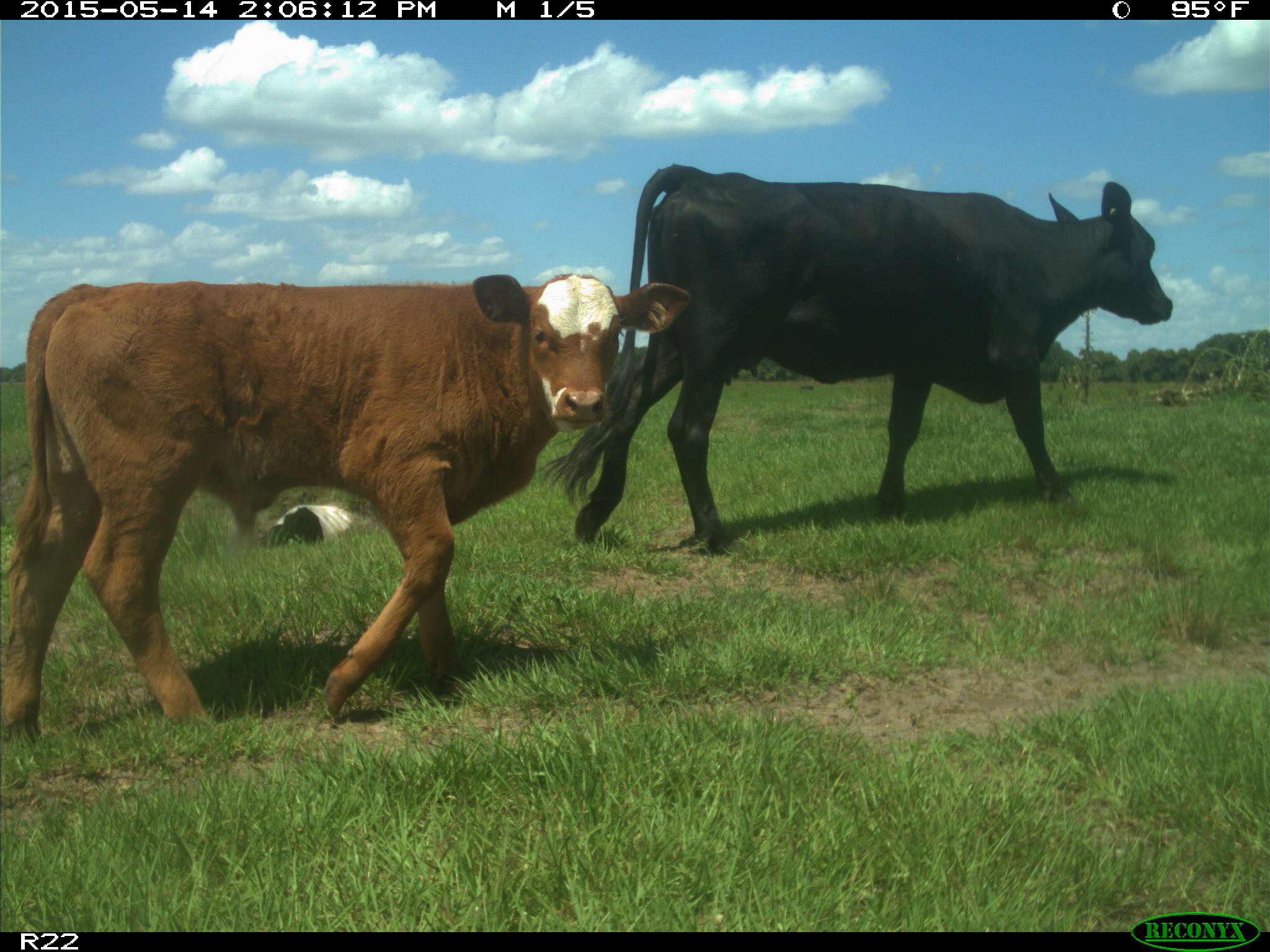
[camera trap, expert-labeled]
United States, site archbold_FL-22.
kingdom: Animalia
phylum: Chordata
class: Mammalia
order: Artiodactyla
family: Bovidae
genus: Bos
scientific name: Bos taurus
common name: domestic cow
Bos taurus (domestic cow).